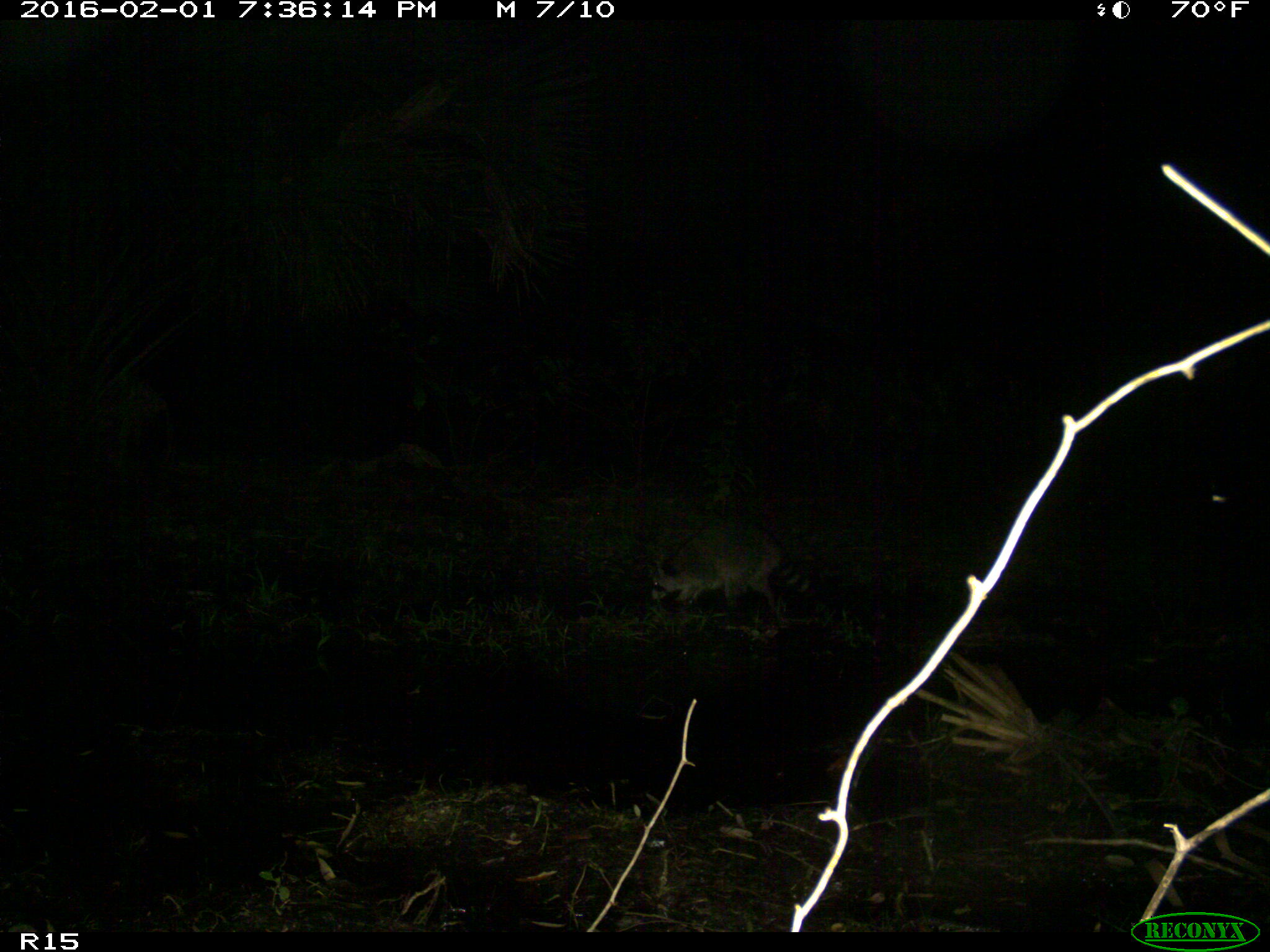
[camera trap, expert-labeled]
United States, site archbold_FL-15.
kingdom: Animalia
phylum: Chordata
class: Mammalia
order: Carnivora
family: Procyonidae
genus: Procyon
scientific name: Procyon lotor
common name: common raccoon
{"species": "Procyon lotor (common raccoon)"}